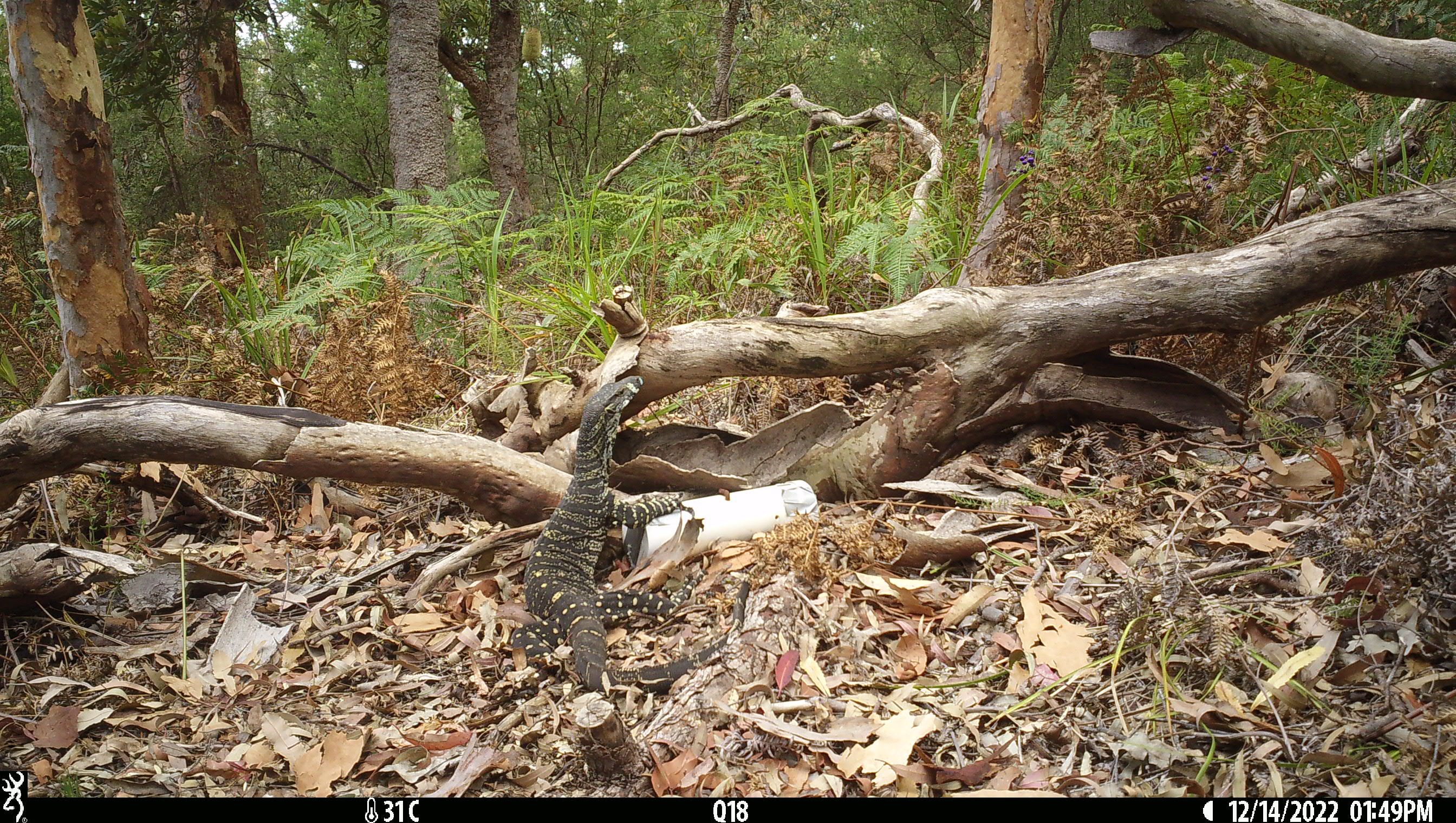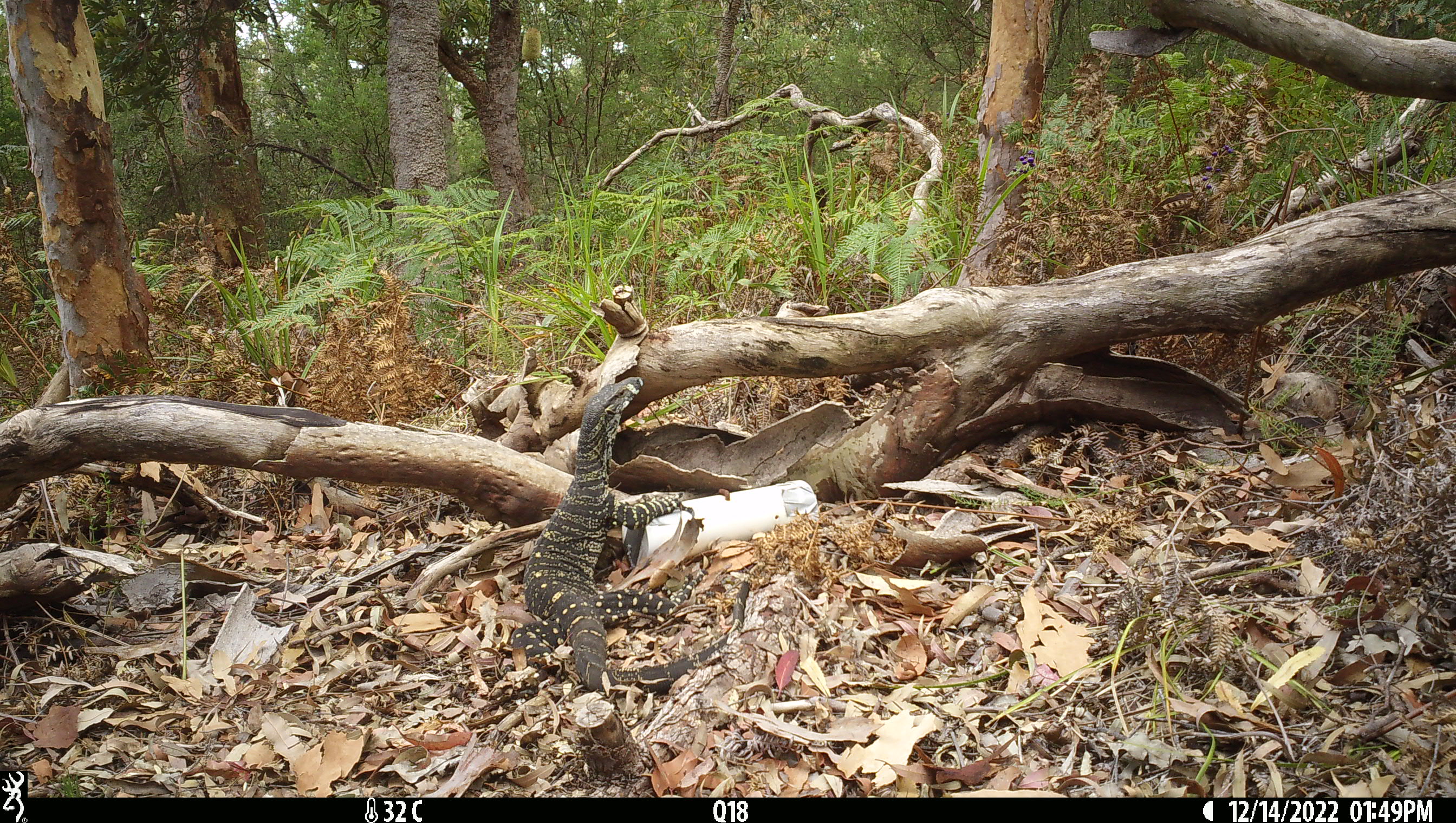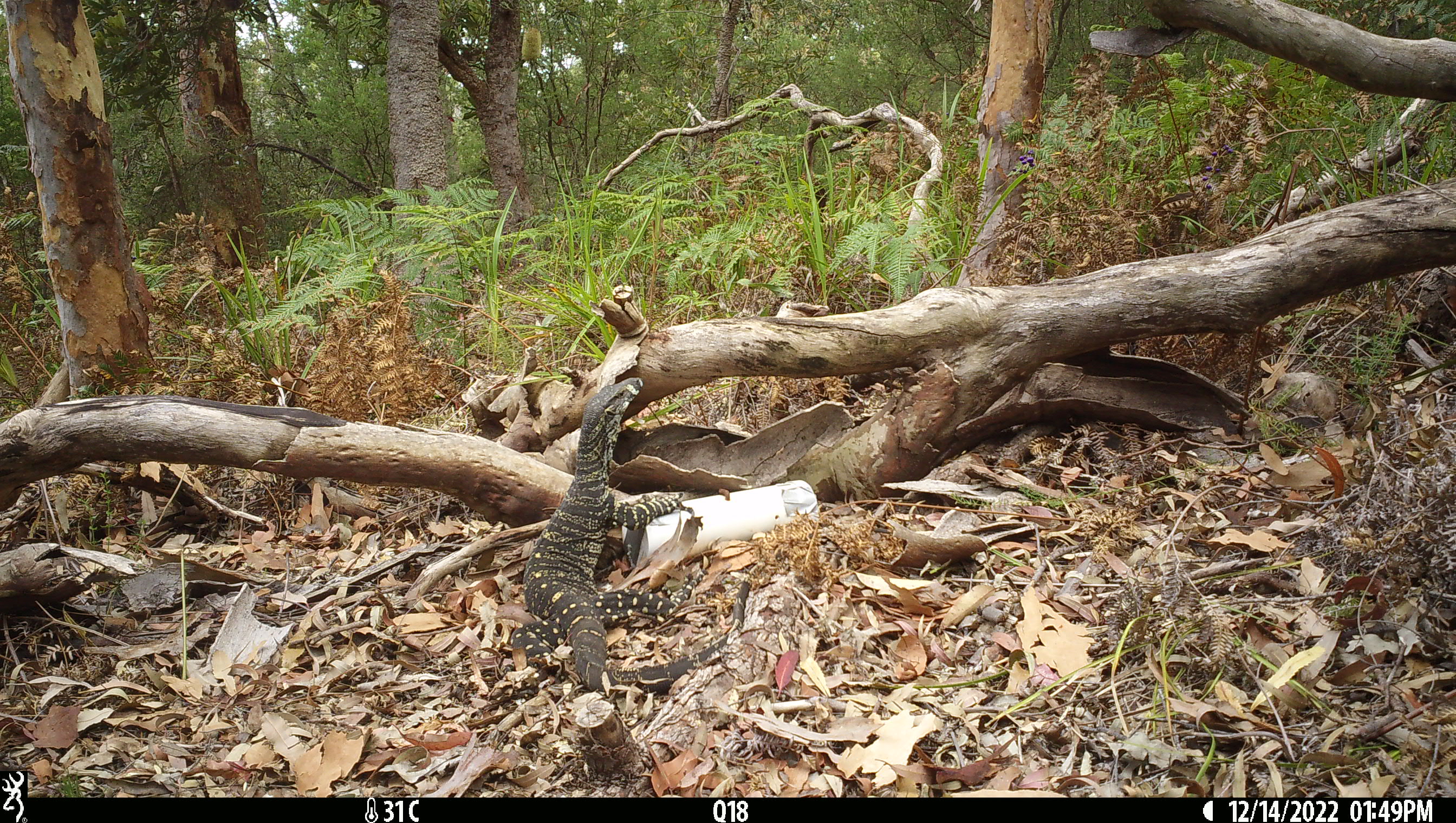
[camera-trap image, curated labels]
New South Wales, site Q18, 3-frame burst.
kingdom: Animalia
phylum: Chordata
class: Reptilia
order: Squamata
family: Varanidae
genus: Varanus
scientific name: Varanus varius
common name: lace monitor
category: goanna